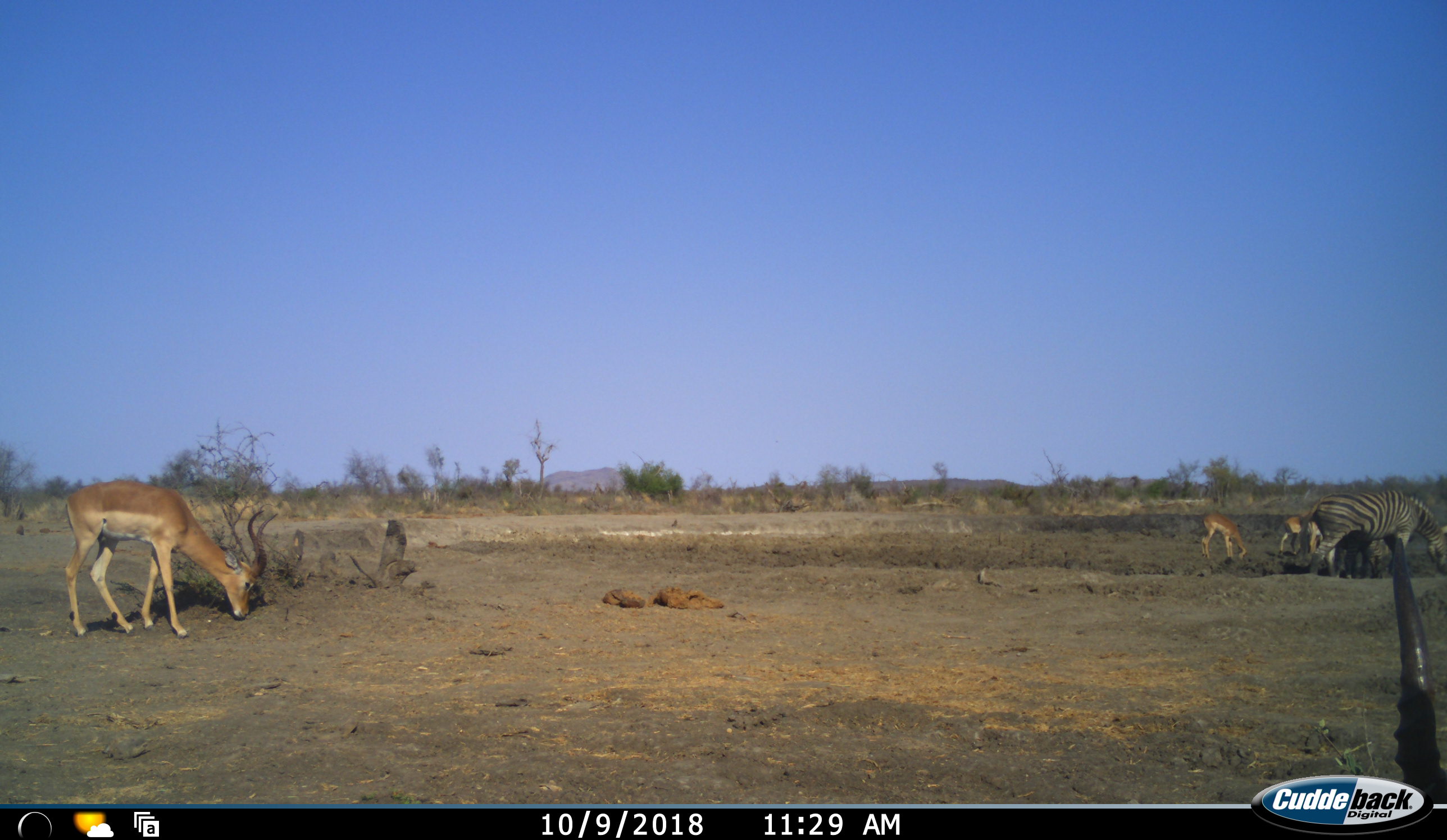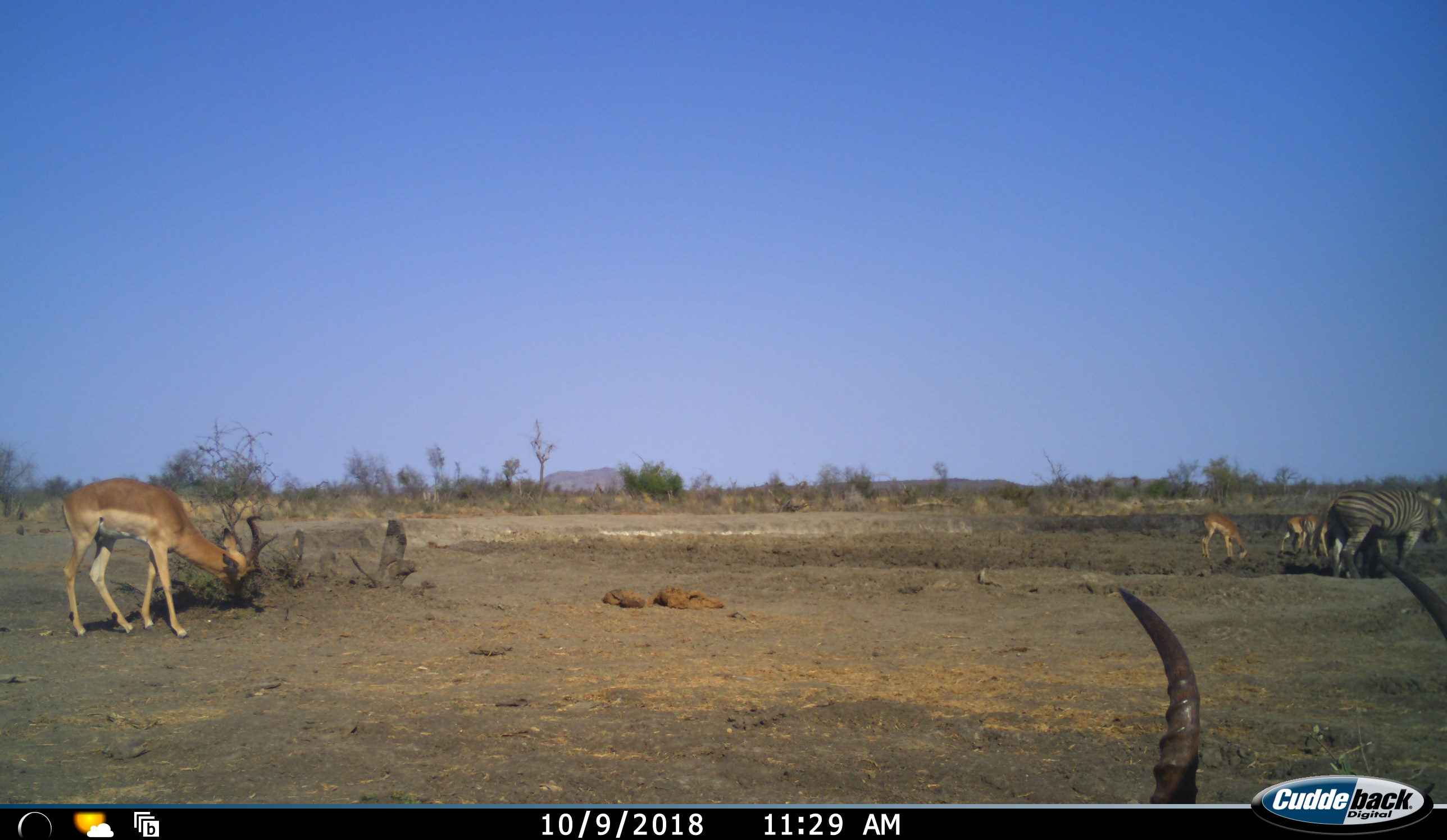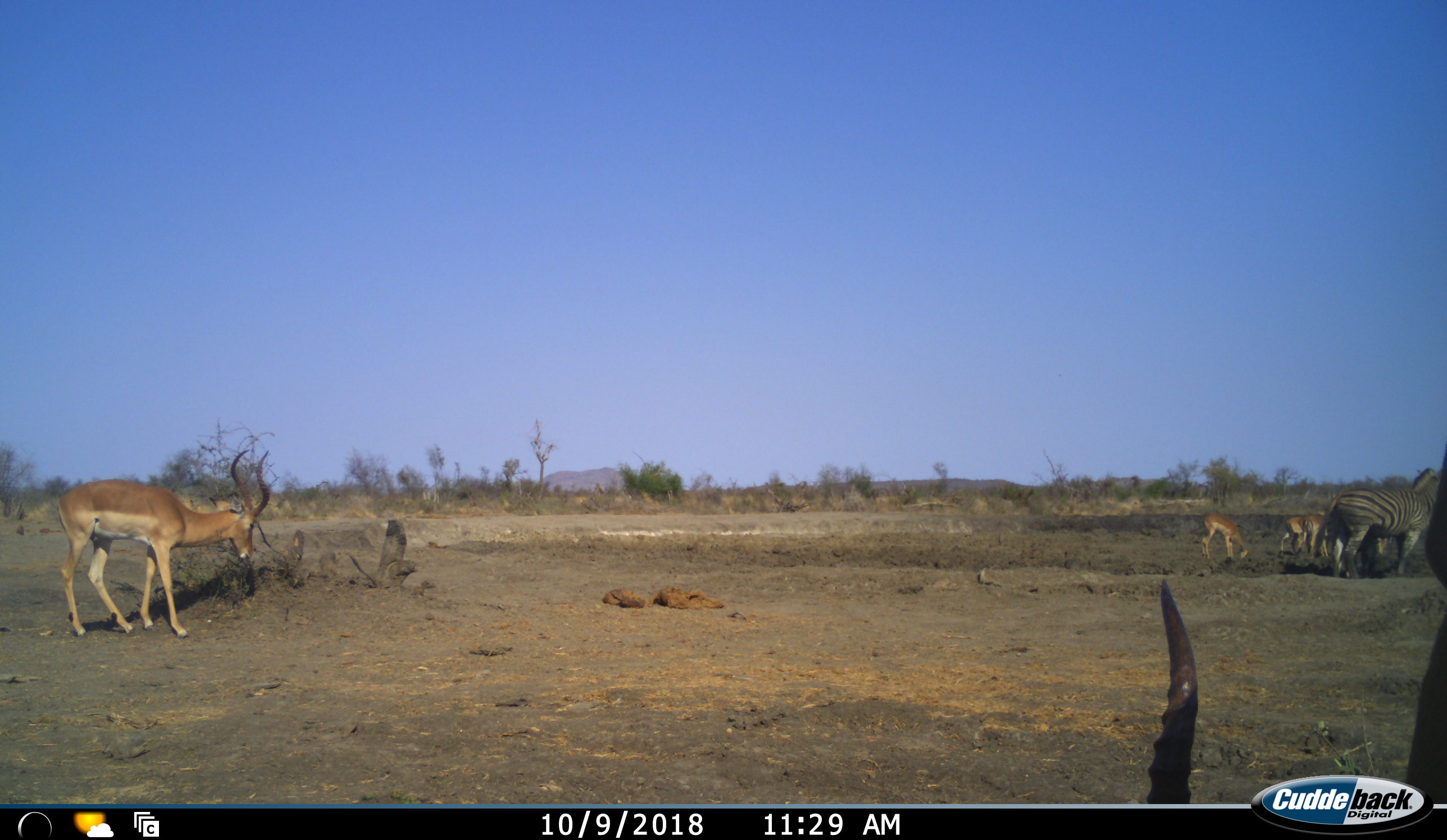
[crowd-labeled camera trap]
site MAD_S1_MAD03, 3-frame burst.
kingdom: Animalia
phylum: Chordata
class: Mammalia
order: Artiodactyla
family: Bovidae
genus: Aepyceros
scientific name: Aepyceros melampus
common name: impala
Impala (Aepyceros melampus), count 5. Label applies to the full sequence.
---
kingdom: Animalia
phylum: Chordata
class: Mammalia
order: Perissodactyla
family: Equidae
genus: Equus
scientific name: Equus quagga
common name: plains zebra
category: zebraplains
Zebraplains (plains zebra) (Equus quagga), count 2. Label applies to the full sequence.